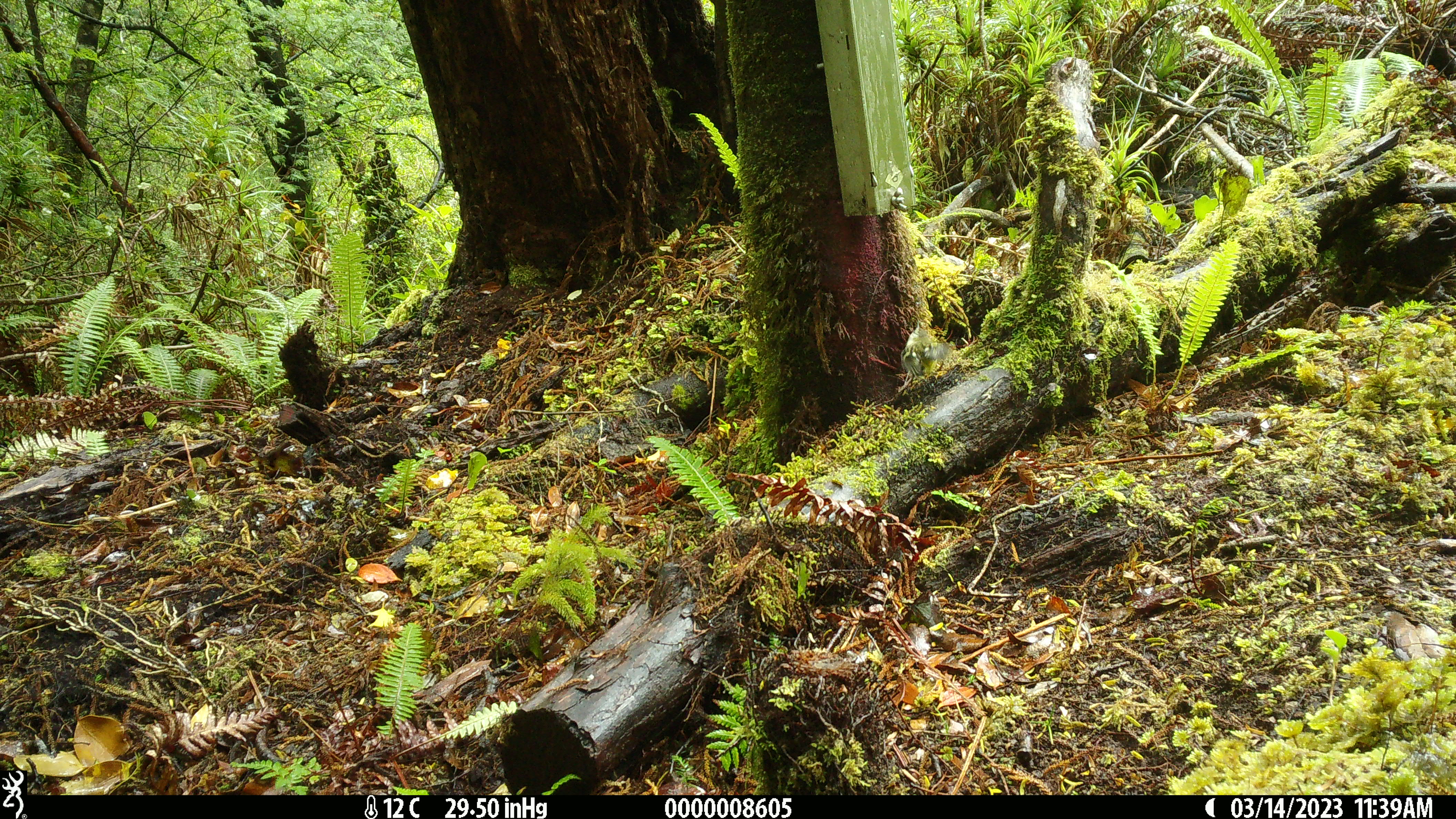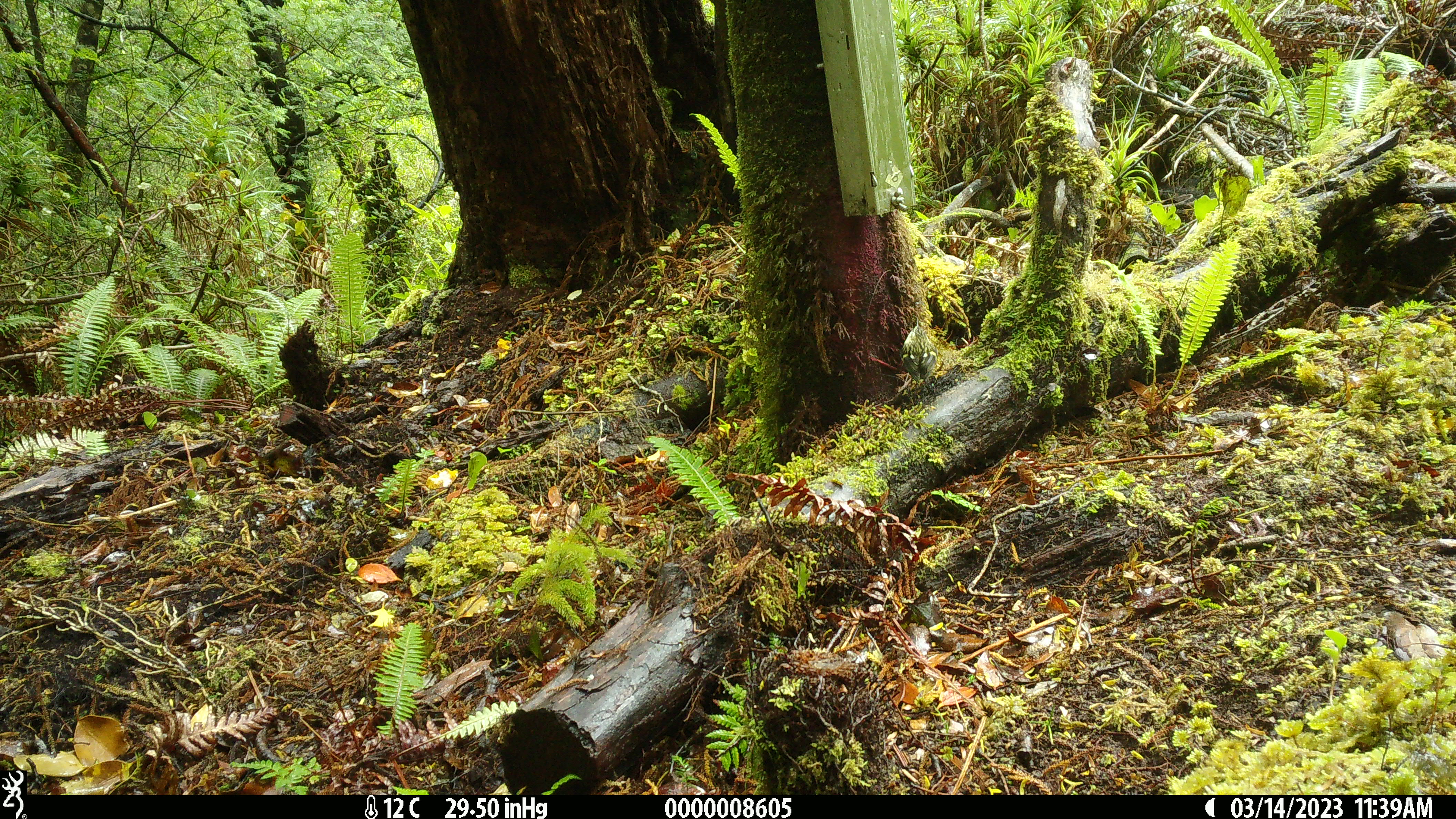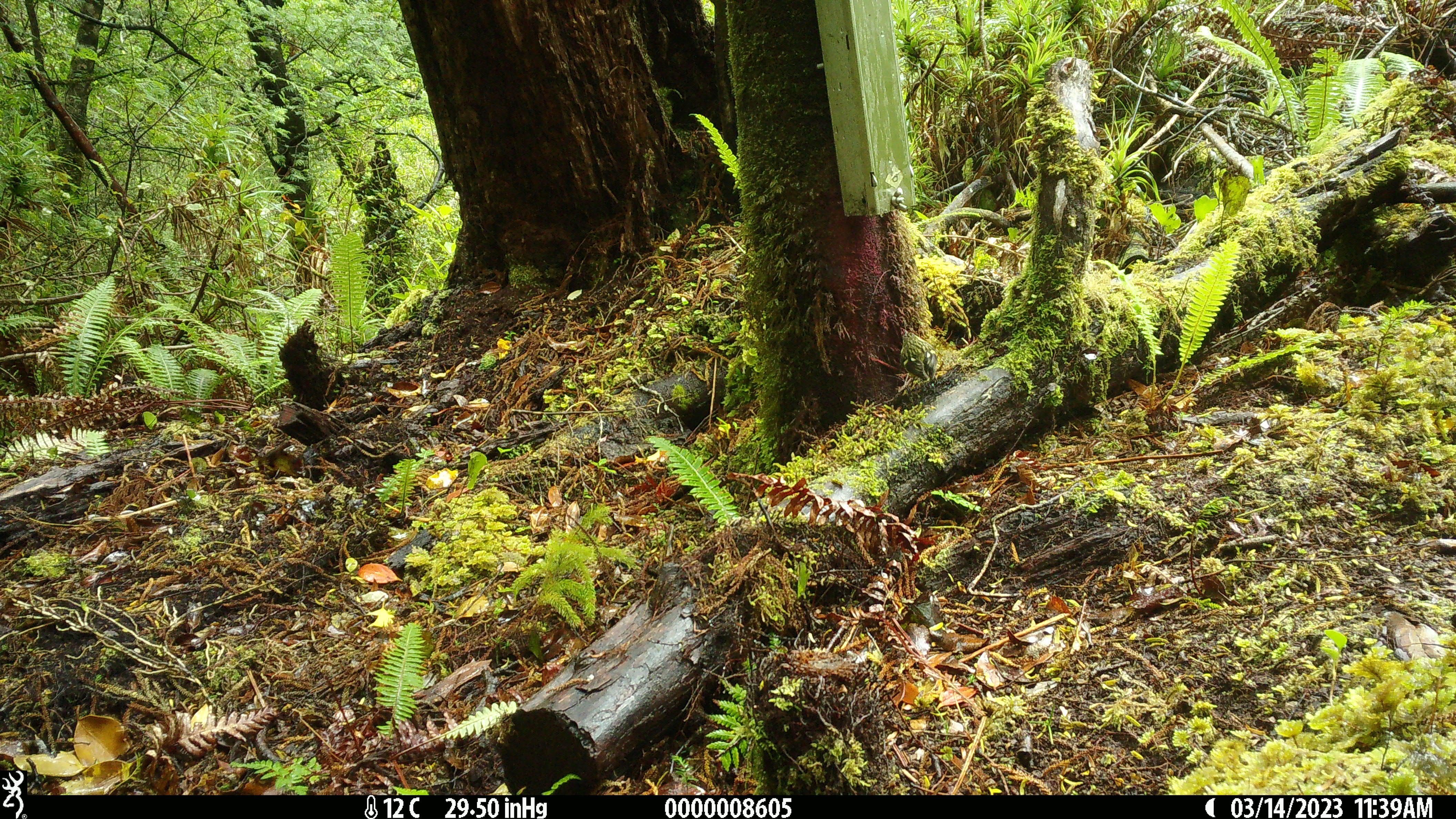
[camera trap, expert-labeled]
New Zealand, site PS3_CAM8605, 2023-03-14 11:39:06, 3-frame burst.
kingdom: Animalia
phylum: Chordata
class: Aves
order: Passeriformes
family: Acanthisittidae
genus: Acanthisitta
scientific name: Acanthisitta chloris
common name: rifleman